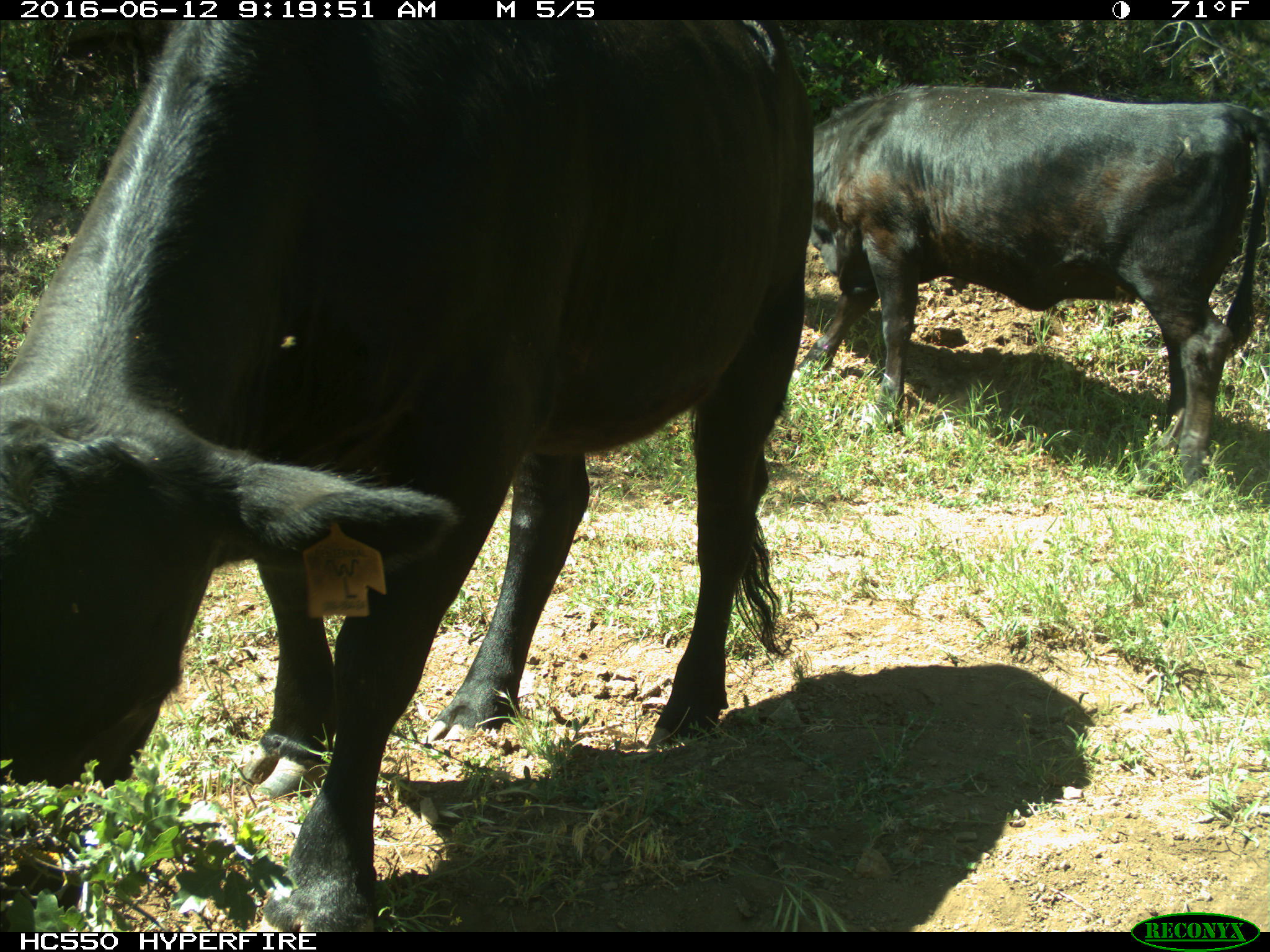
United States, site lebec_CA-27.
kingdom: Animalia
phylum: Chordata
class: Mammalia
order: Artiodactyla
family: Bovidae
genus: Bos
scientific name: Bos taurus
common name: domestic cow